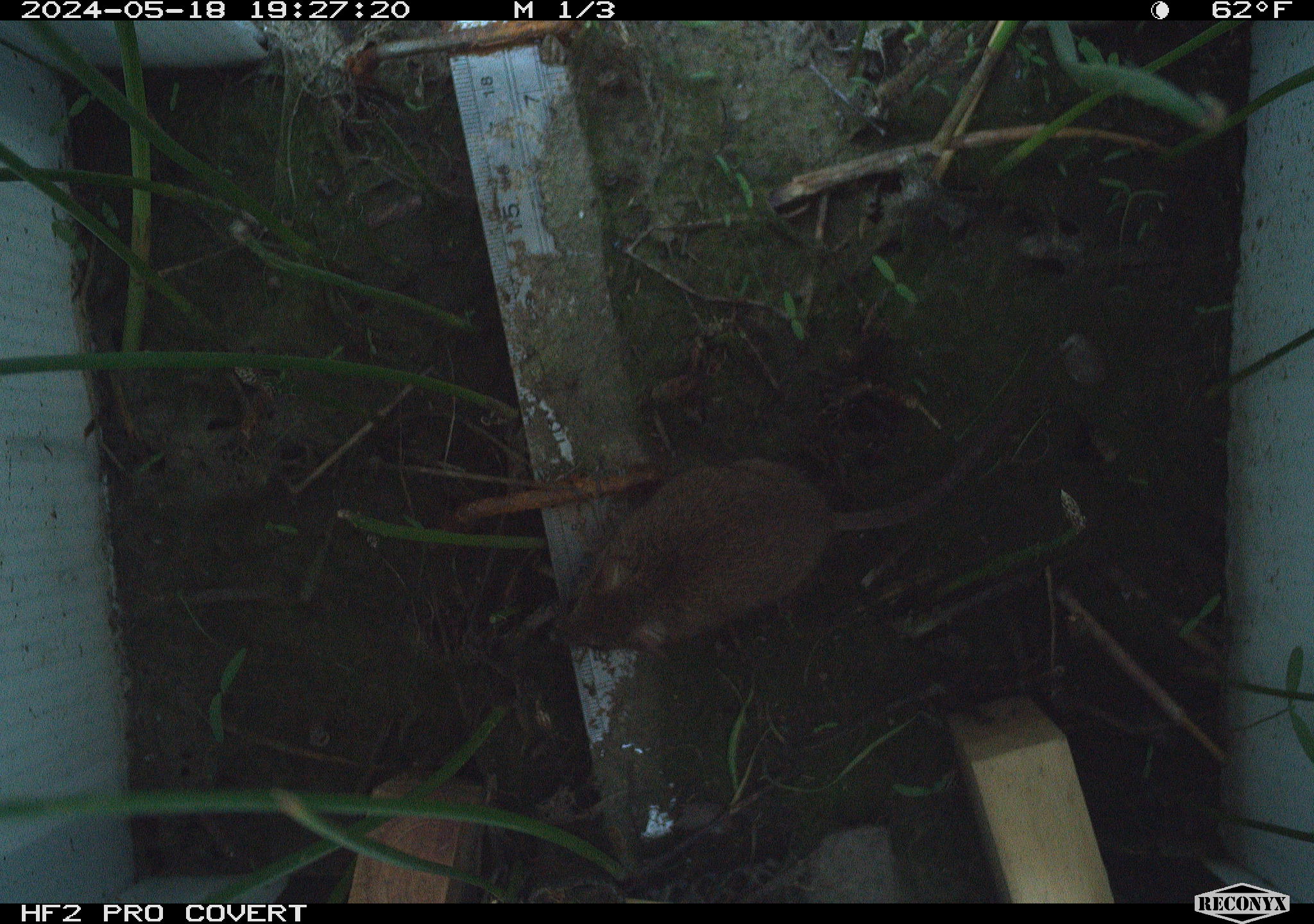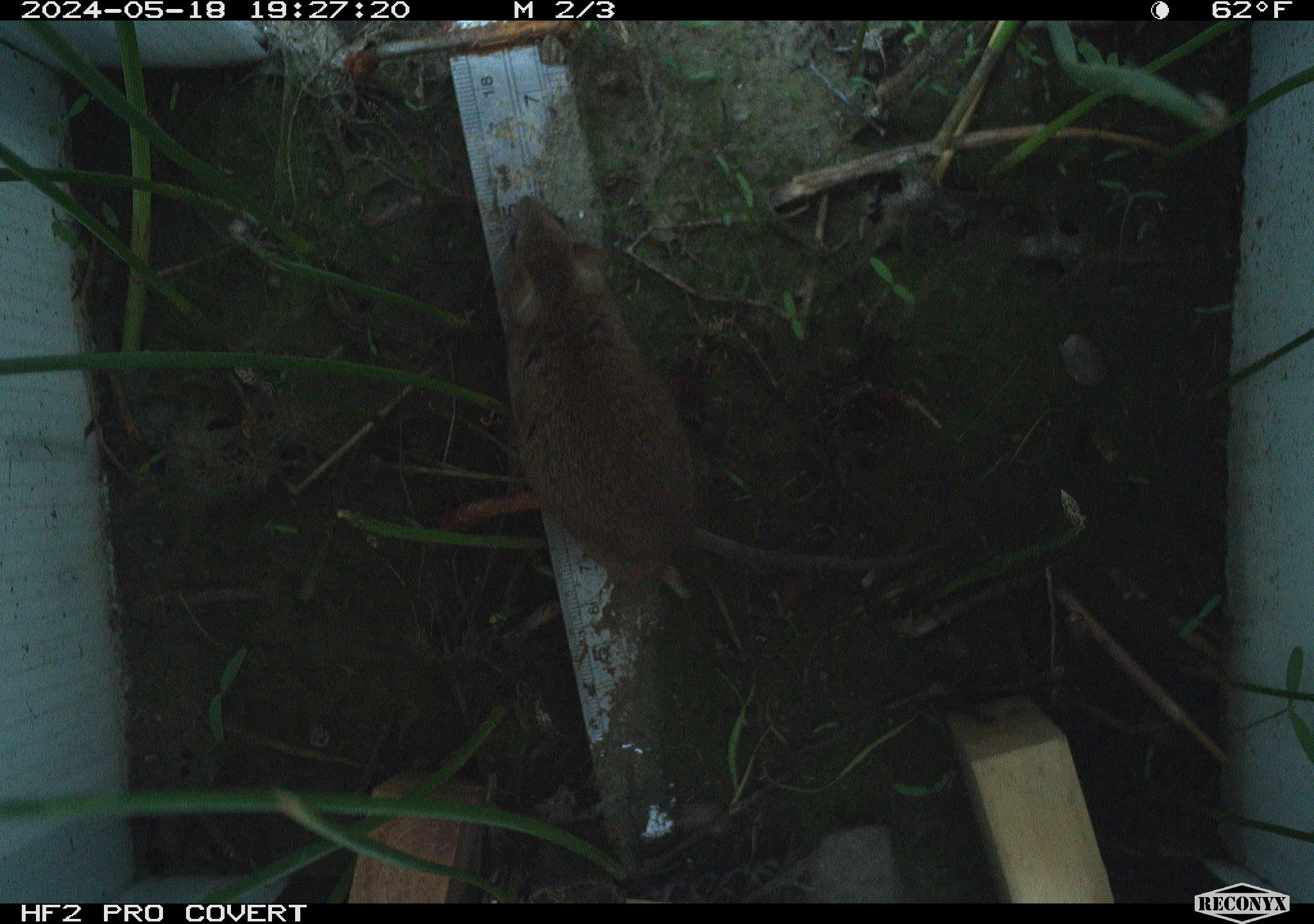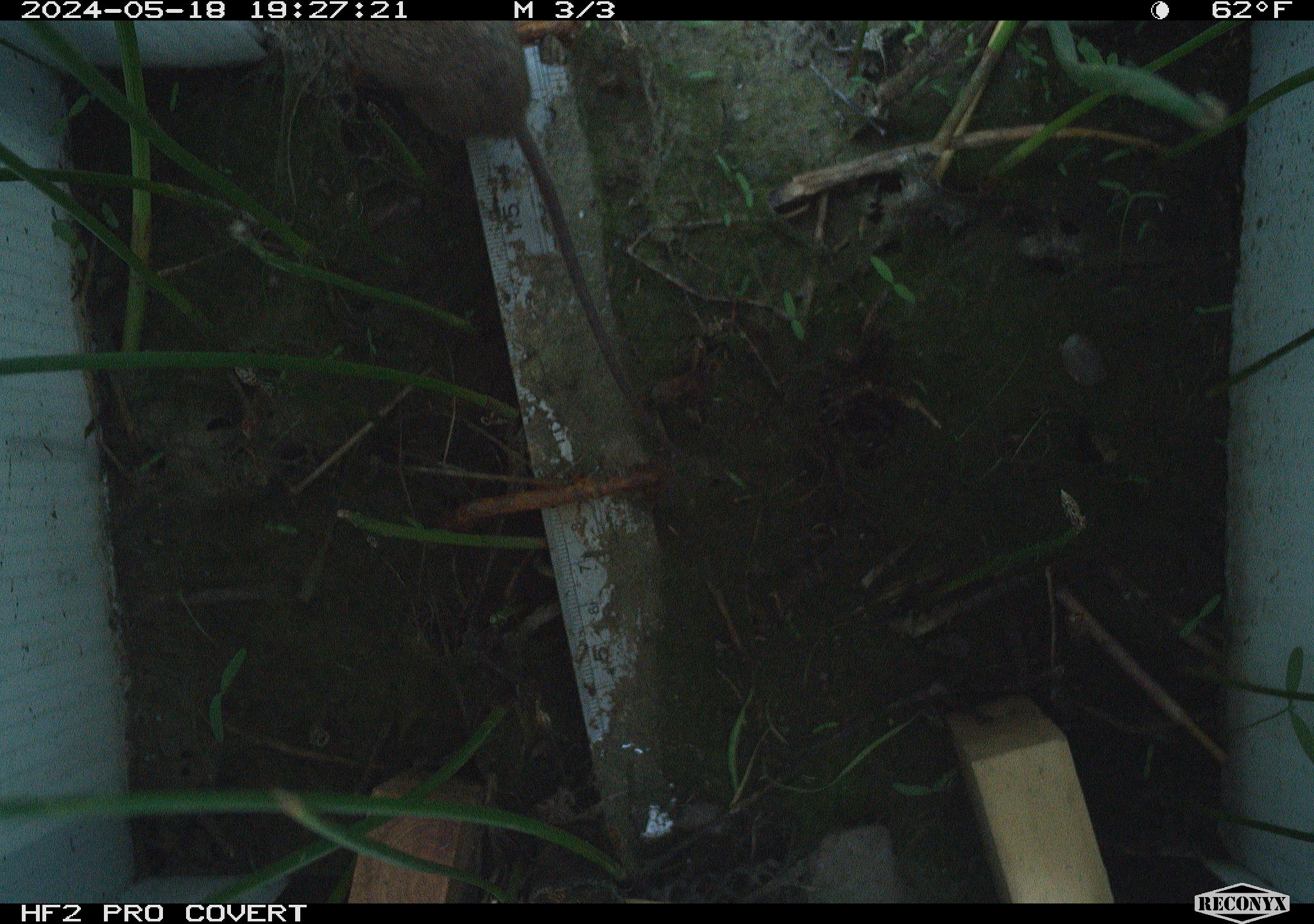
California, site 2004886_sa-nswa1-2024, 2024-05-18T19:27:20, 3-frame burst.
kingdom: Animalia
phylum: Chordata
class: Mammalia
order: Rodentia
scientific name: Rodentia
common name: rodent